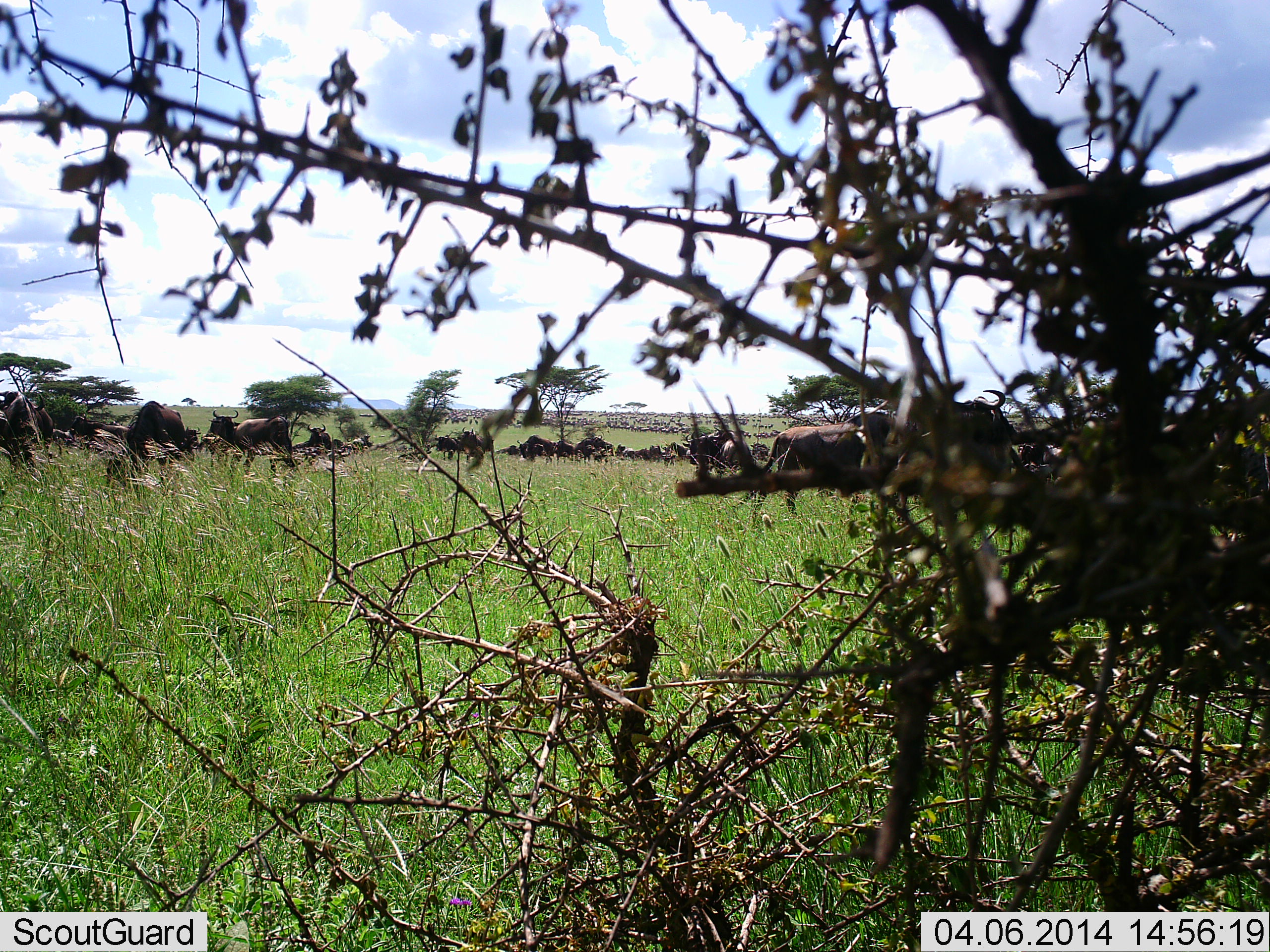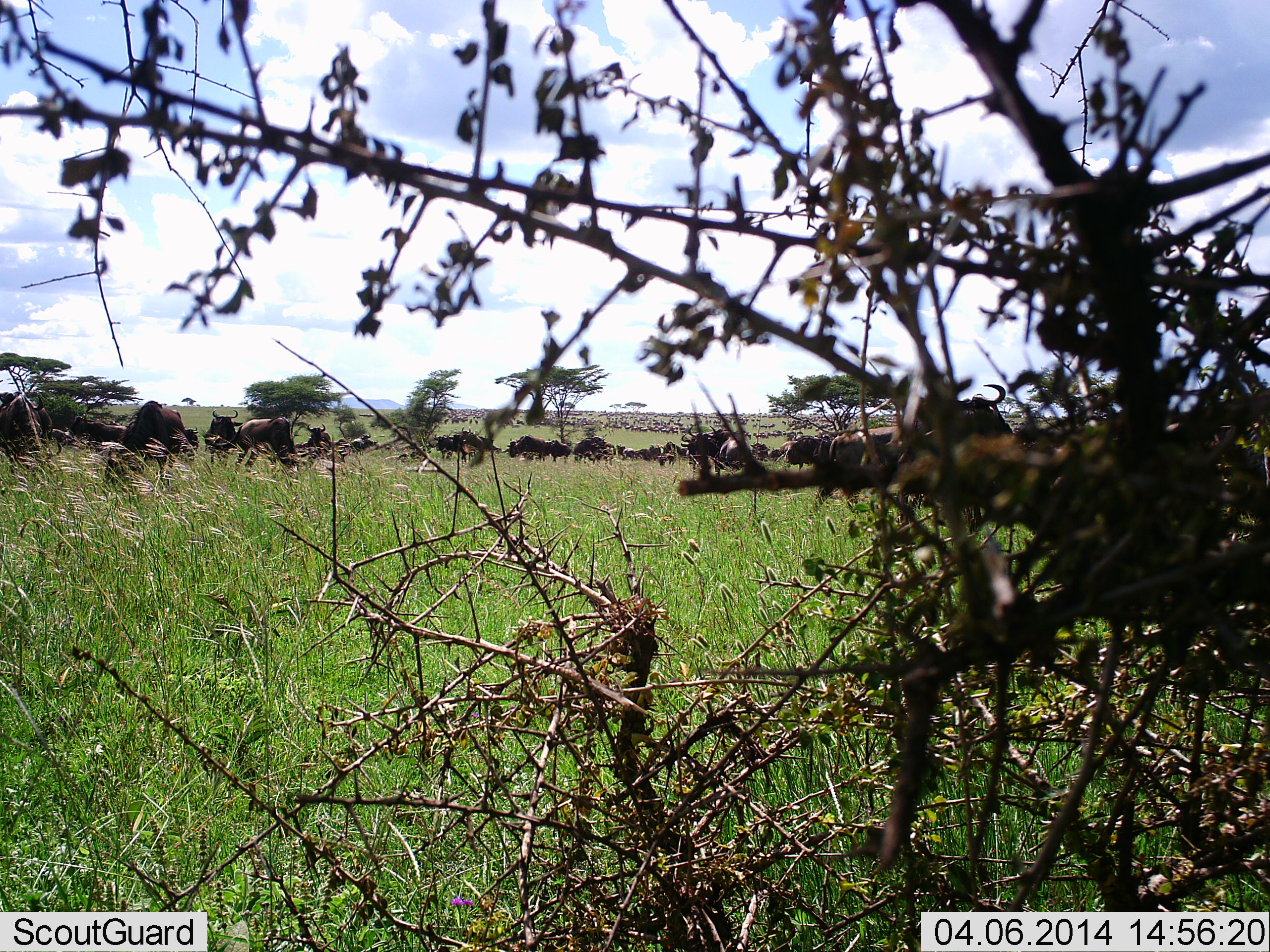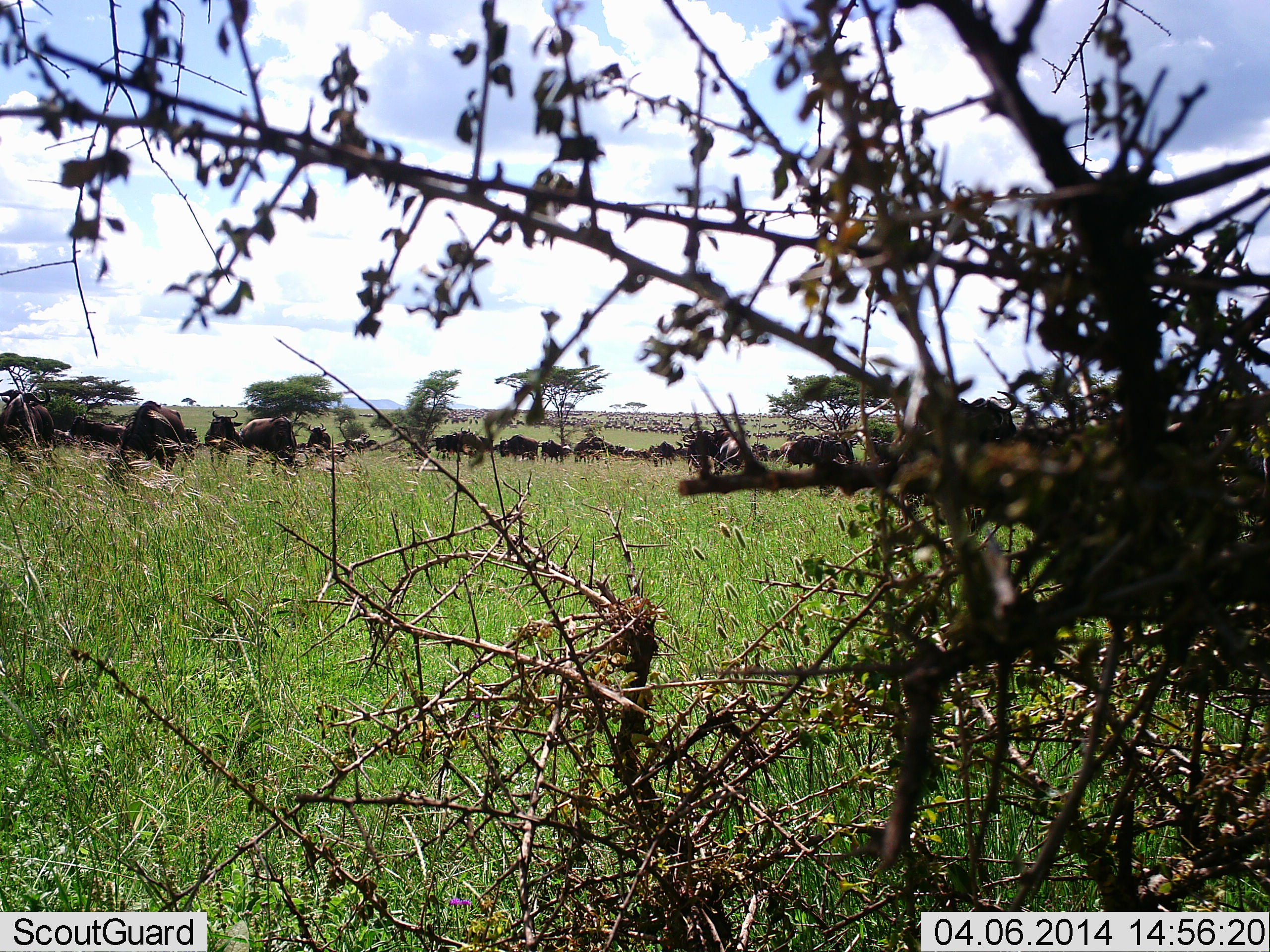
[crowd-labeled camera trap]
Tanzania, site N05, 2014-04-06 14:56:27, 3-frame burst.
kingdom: Animalia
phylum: Chordata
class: Mammalia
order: Artiodactyla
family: Bovidae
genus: Connochaetes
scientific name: Connochaetes taurinus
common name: blue wildebeest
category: wildebeest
Wildebeest (blue wildebeest) (Connochaetes taurinus), count 11-50. Behavior (volunteer vote fractions): standing 60%, resting 10%, moving 50%, interacting 0%. Young present (vote fraction): 0%. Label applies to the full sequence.